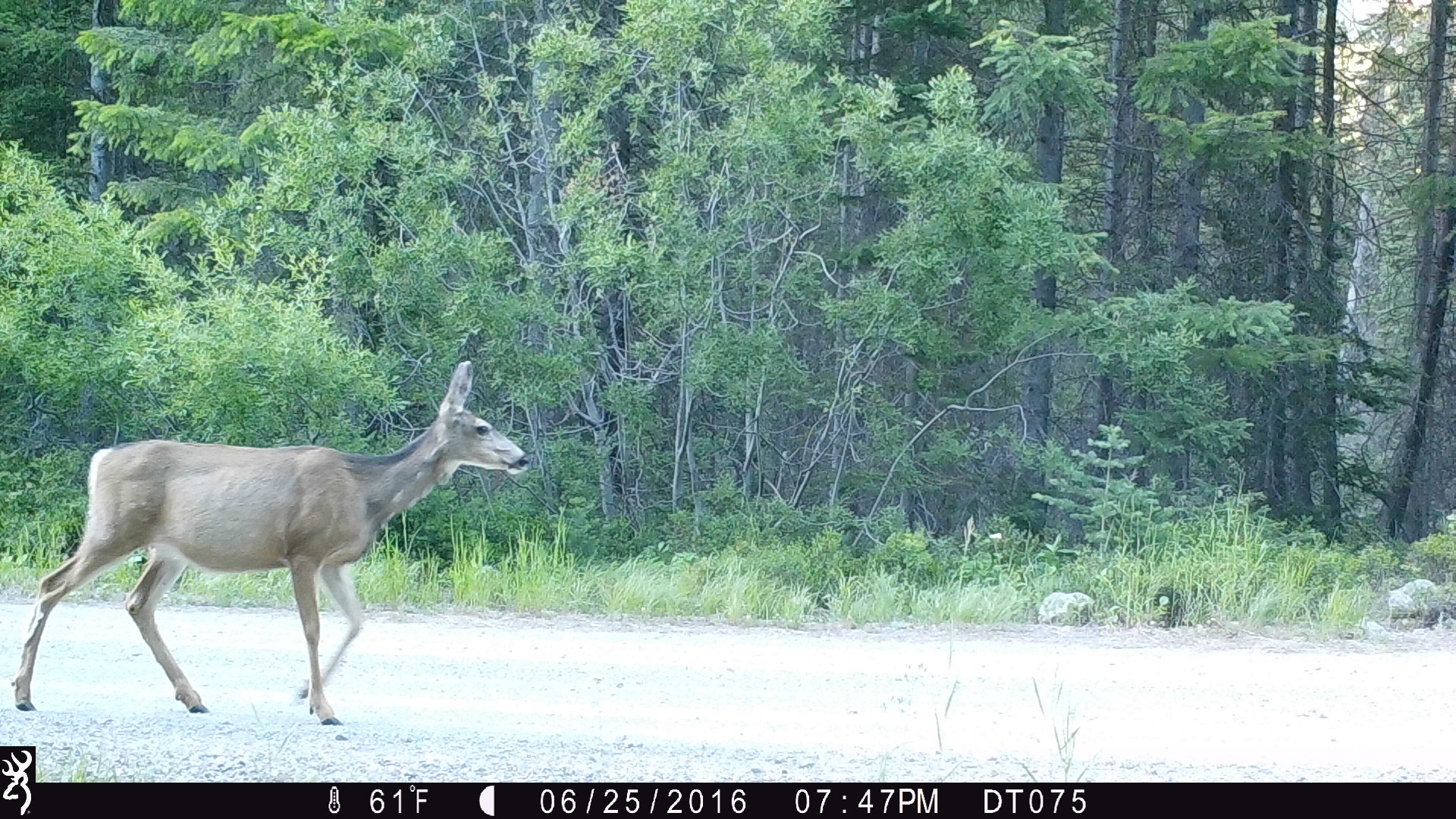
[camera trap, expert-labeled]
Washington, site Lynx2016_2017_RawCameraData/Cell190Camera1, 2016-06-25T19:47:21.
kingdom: Animalia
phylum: Chordata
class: Mammalia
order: Artiodactyla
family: Cervidae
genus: Odocoileus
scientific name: Odocoileus hemionus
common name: mule deer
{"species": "Odocoileus hemionus (mule deer)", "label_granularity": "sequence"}